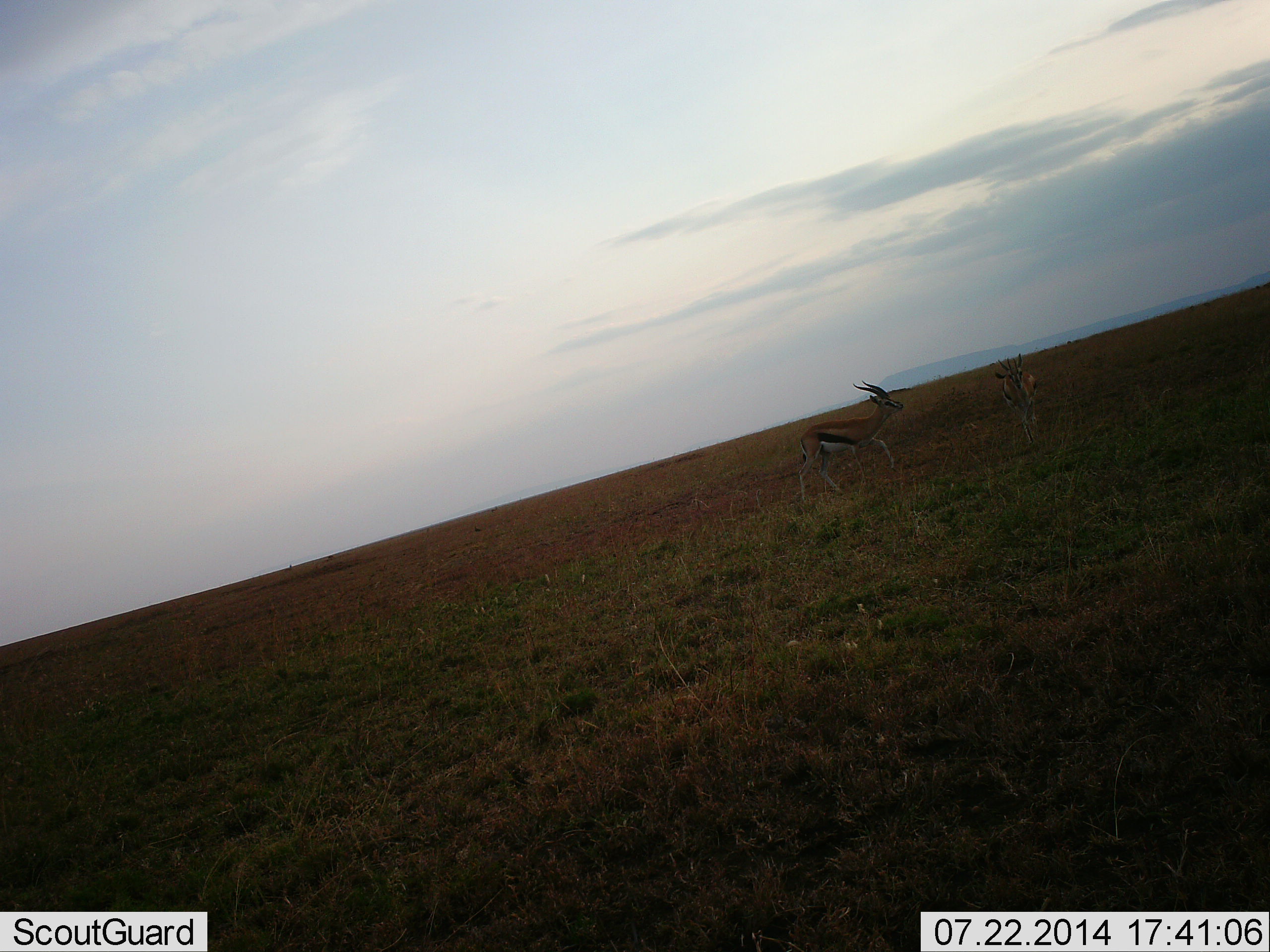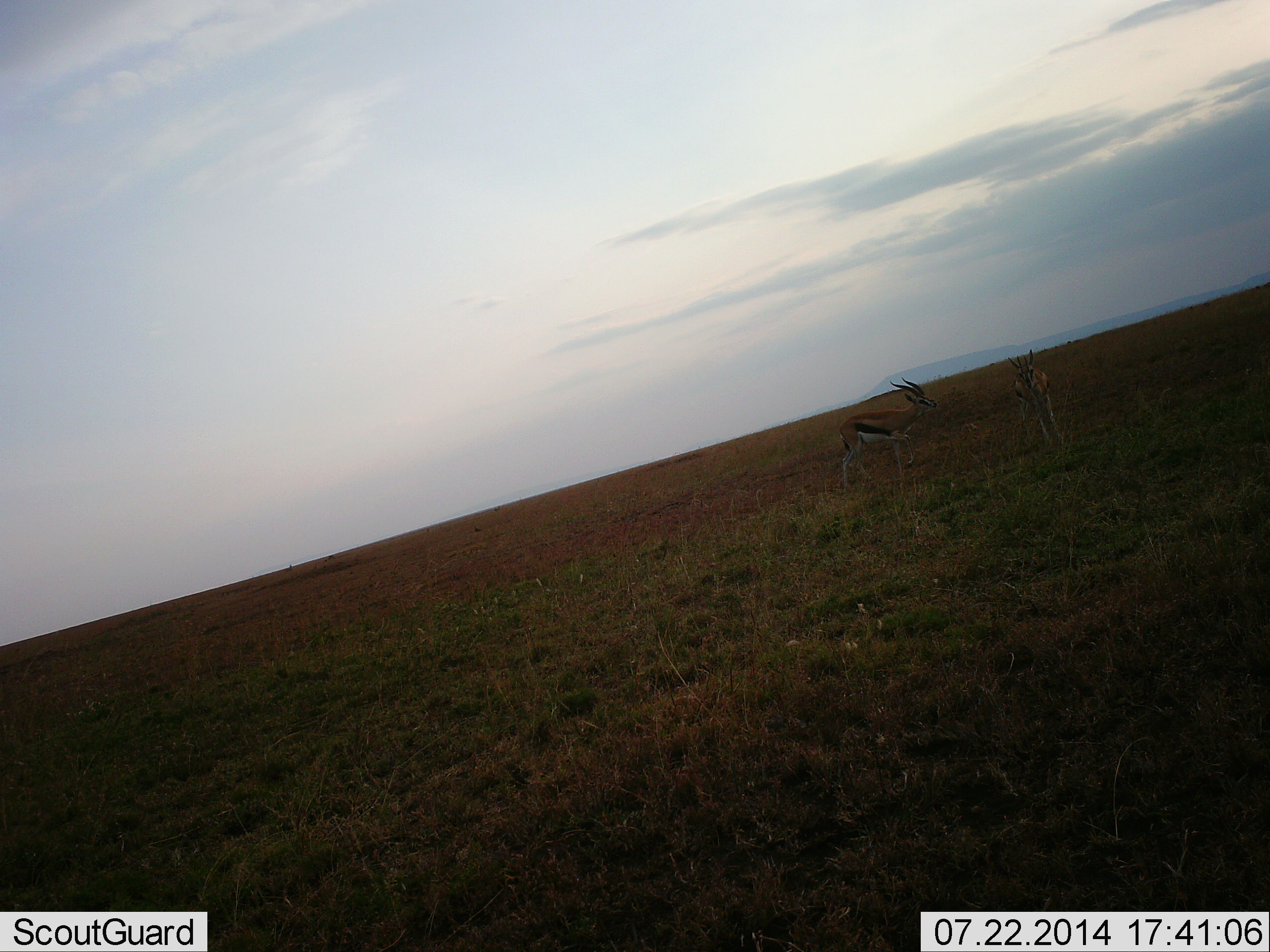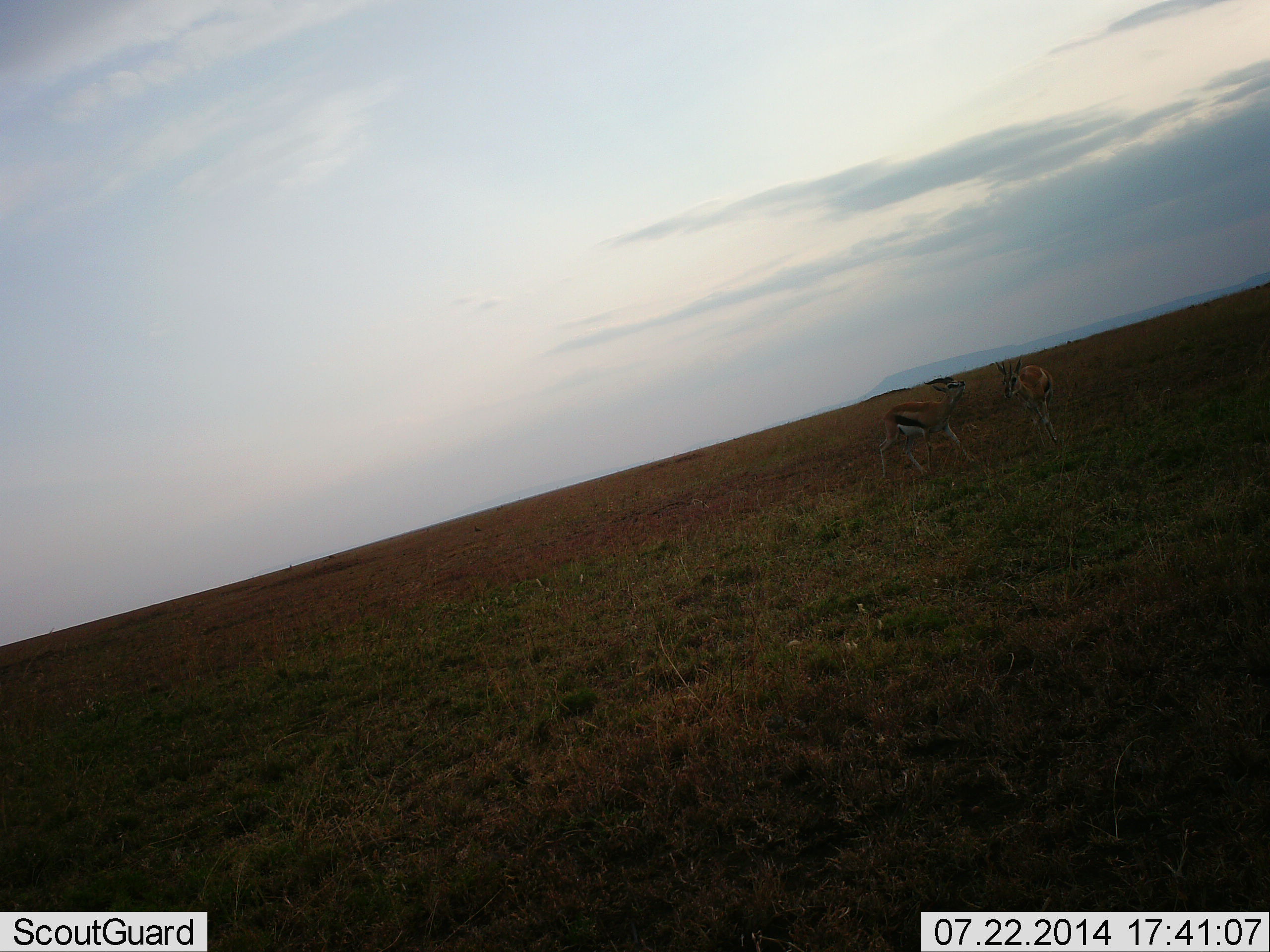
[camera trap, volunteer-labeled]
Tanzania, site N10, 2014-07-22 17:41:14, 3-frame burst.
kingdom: Animalia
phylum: Chordata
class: Mammalia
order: Artiodactyla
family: Bovidae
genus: Eudorcas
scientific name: Eudorcas thomsonii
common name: thomson's gazelle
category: gazellethomsons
Gazellethomsons (thomson's gazelle) (Eudorcas thomsonii), count 2. Behavior (volunteer vote fractions): standing 60%, resting 0%, moving 60%, interacting 10%. Young present (vote fraction): 0%. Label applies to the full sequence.